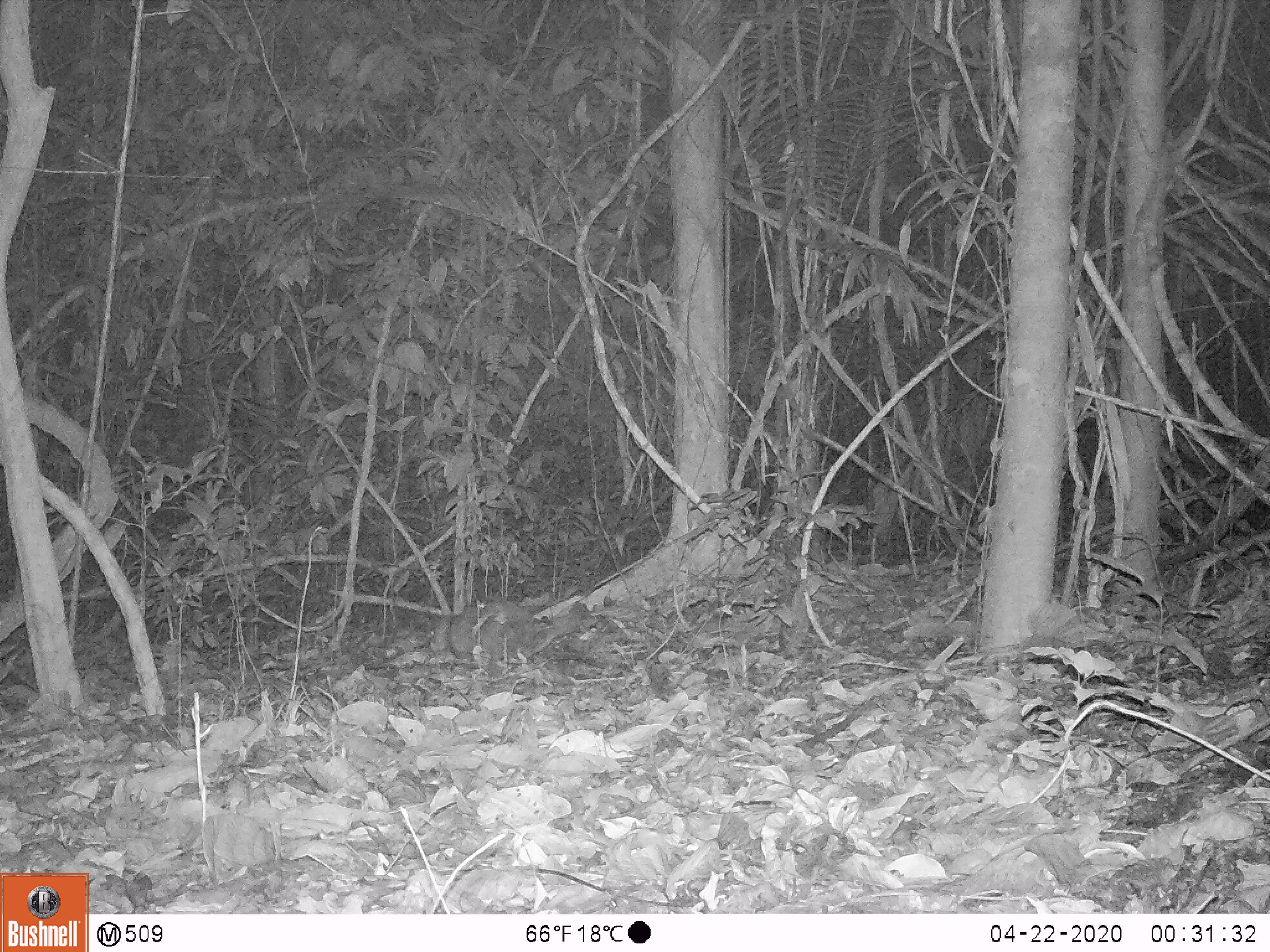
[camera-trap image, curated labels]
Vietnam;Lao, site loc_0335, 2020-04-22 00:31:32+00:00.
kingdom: Animalia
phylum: Chordata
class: Mammalia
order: Rodentia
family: Hystricidae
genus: Atherurus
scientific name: Atherurus macrourus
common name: asiatic brush-tailed porcupine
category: asiatic brush tailed porcupine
Asiatic brush tailed porcupine (asiatic brush-tailed porcupine) (Atherurus macrourus). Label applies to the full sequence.